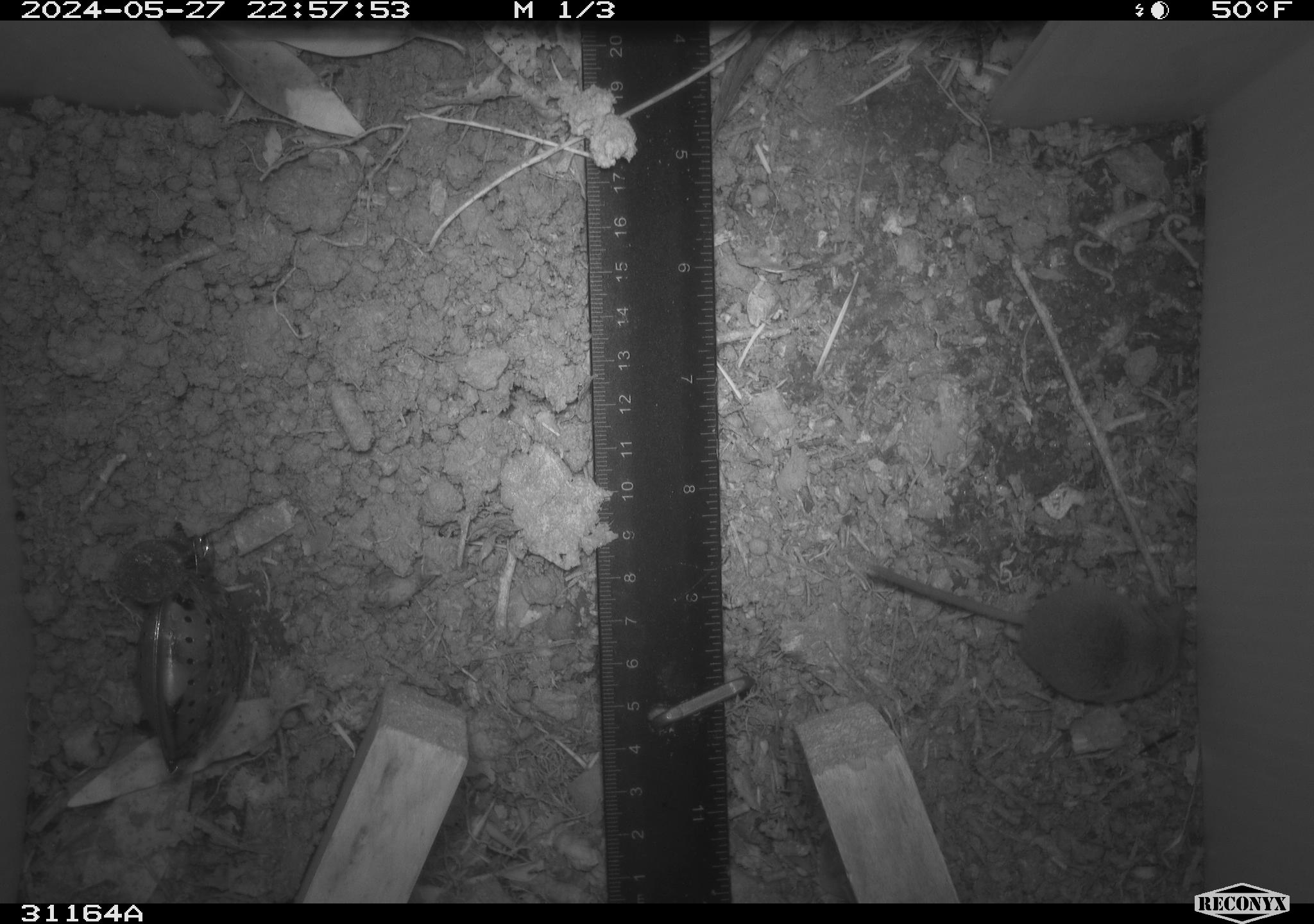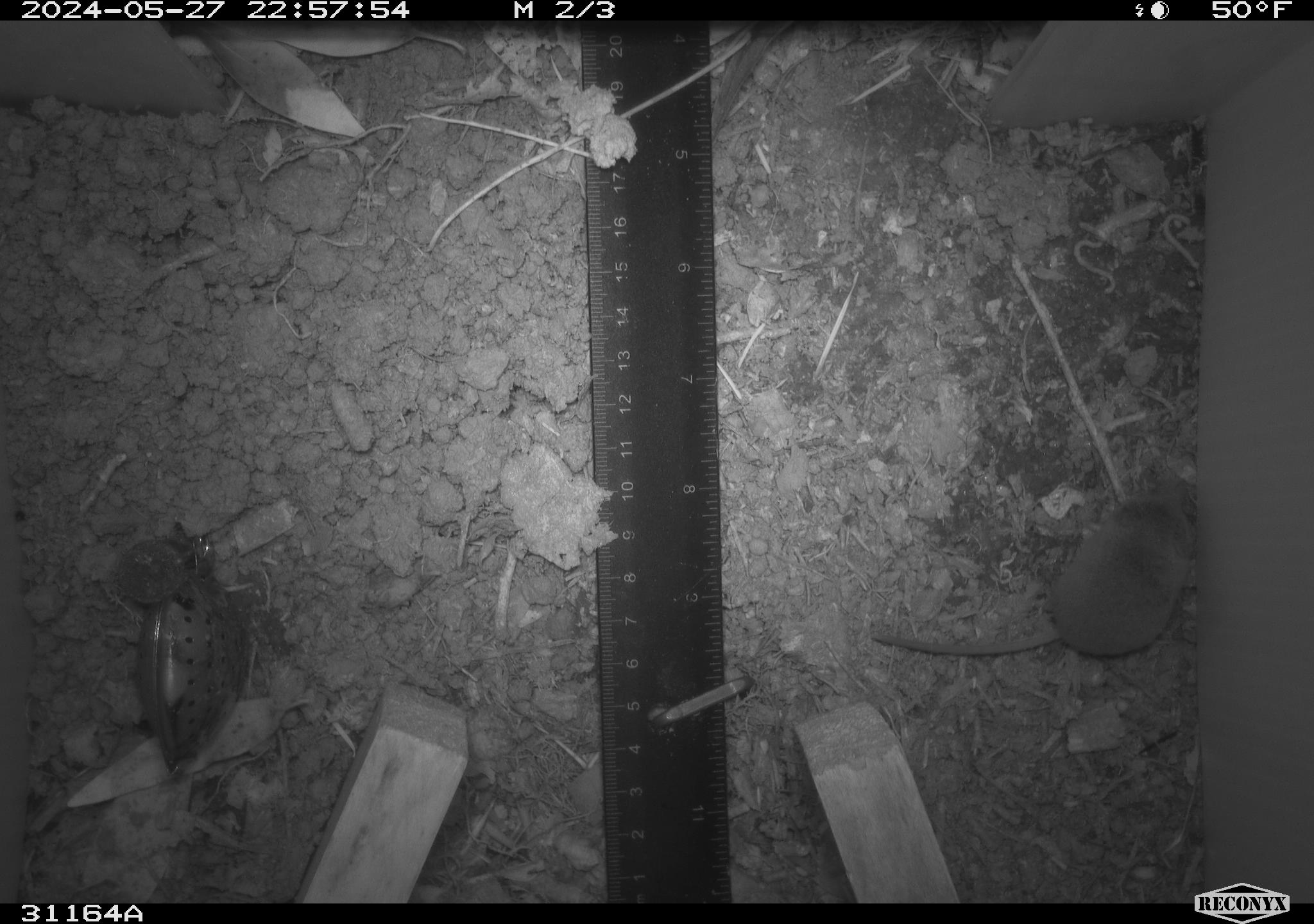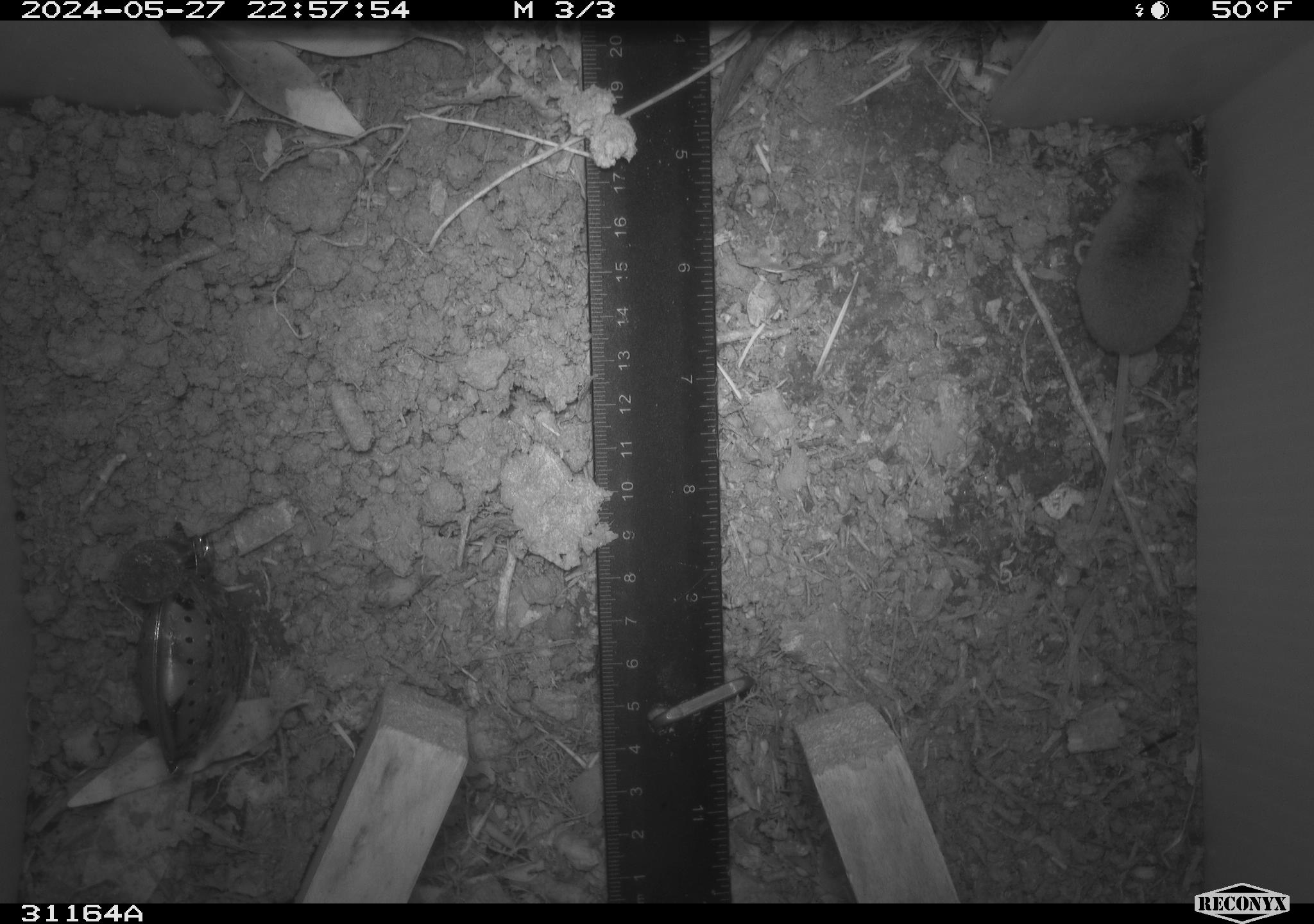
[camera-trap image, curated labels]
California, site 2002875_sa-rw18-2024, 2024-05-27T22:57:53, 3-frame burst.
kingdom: Animalia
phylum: Chordata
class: Mammalia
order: Eulipotyphla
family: Soricidae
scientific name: Soricidae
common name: shrews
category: soricidae family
Soricidae family (shrews) (Soricidae).